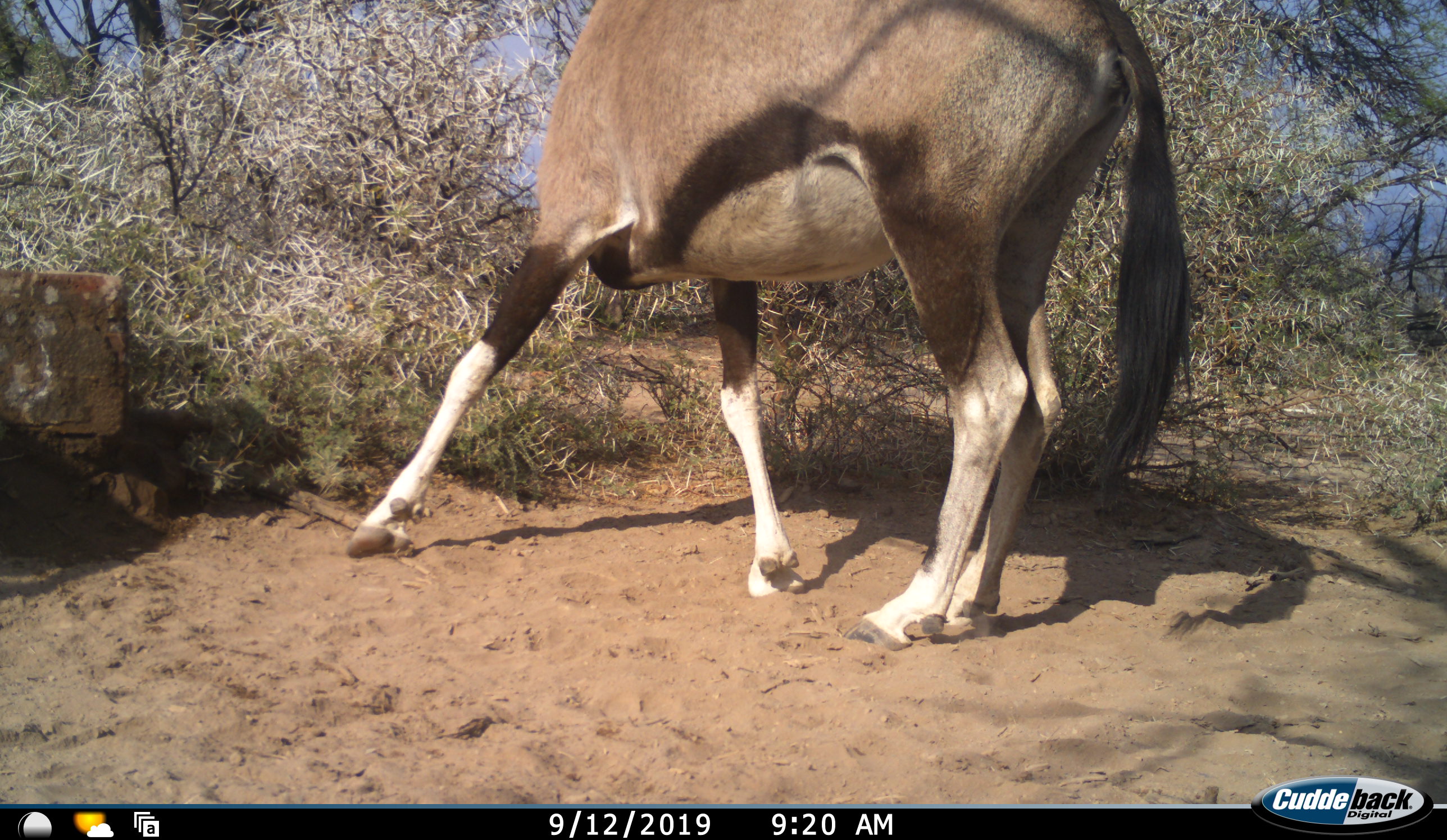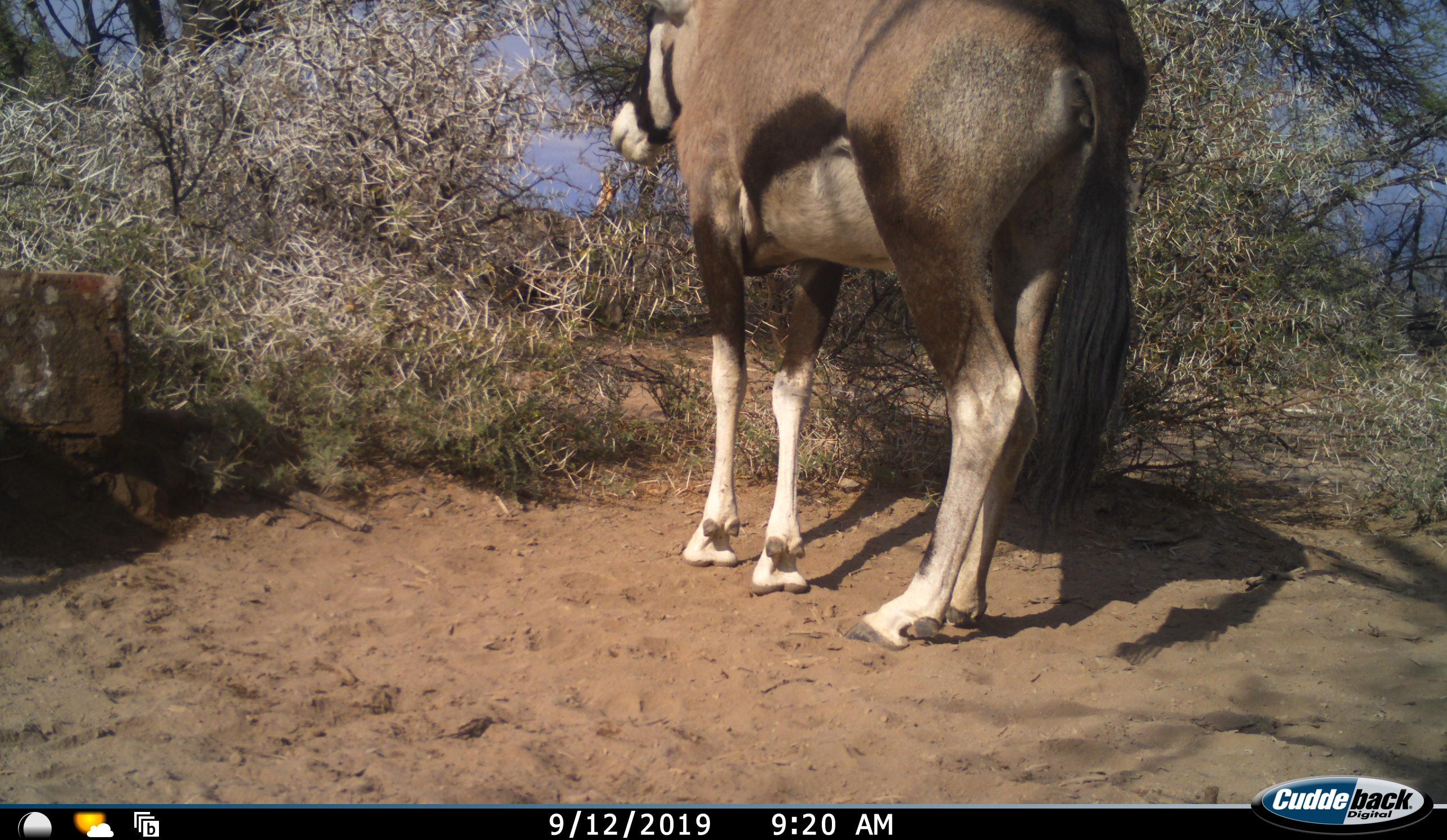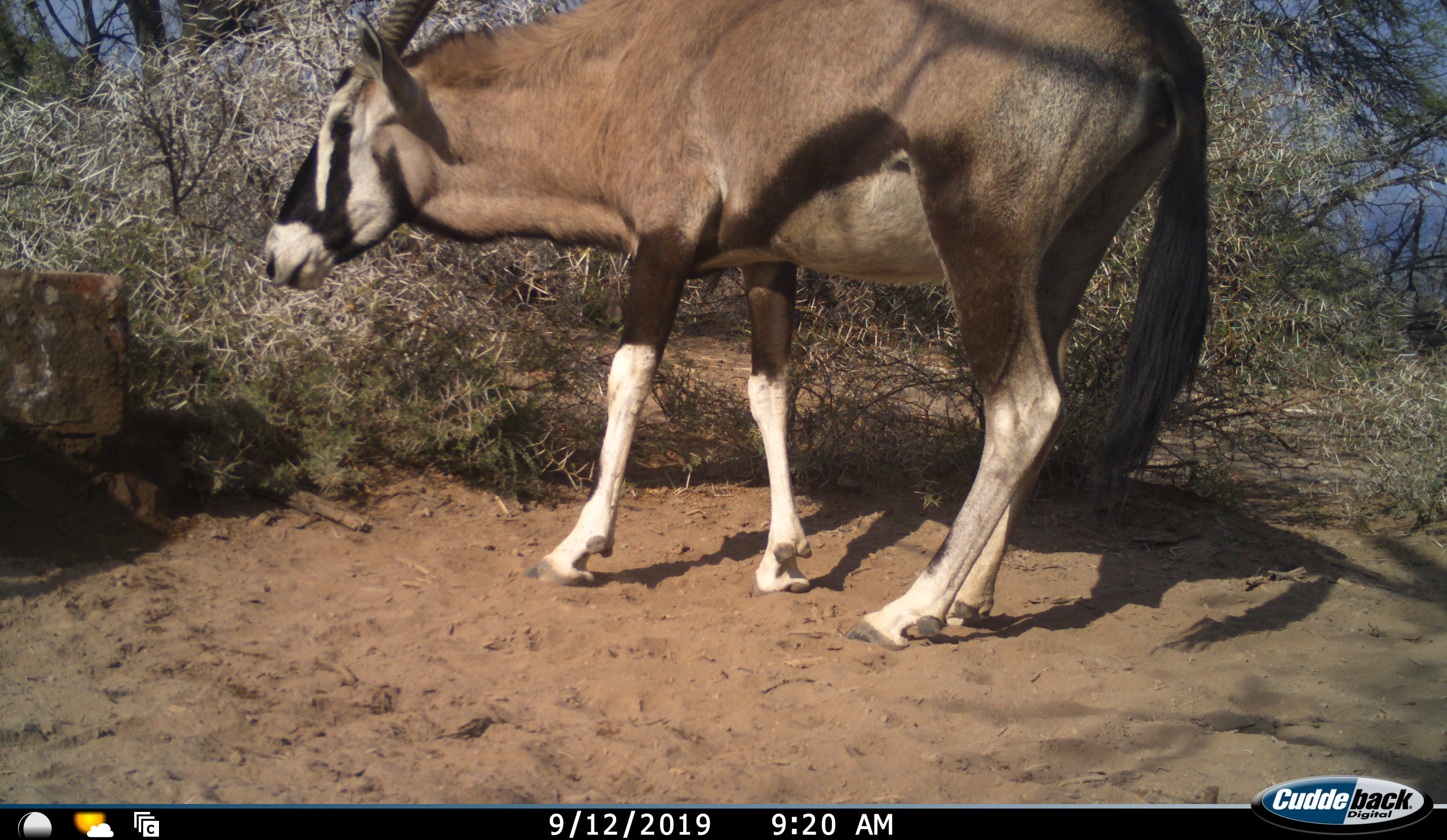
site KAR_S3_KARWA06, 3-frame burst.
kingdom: Animalia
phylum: Chordata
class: Mammalia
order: Artiodactyla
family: Bovidae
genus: Oryx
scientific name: Oryx gazella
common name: gemsbok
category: oryx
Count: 1.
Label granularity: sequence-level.